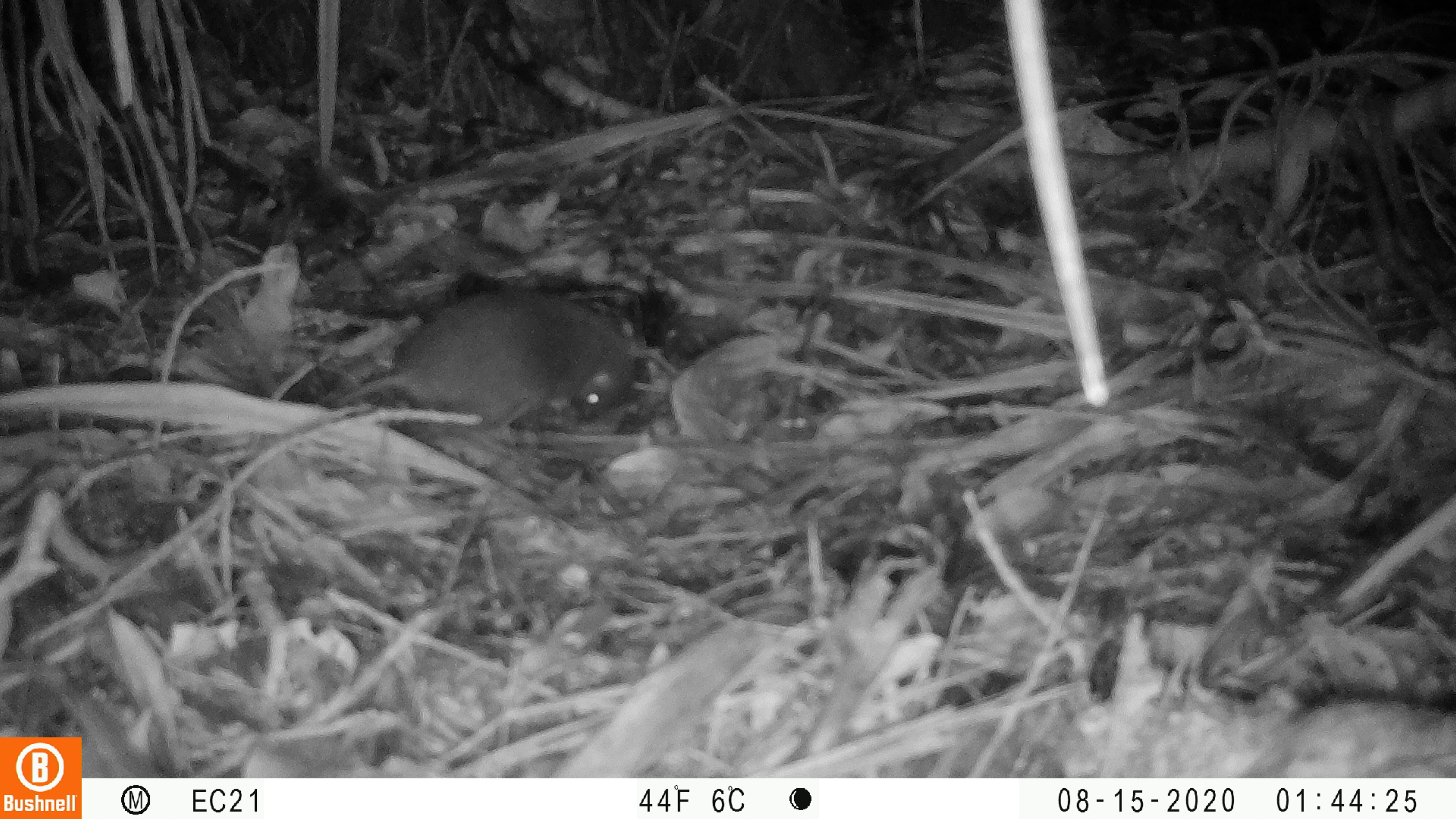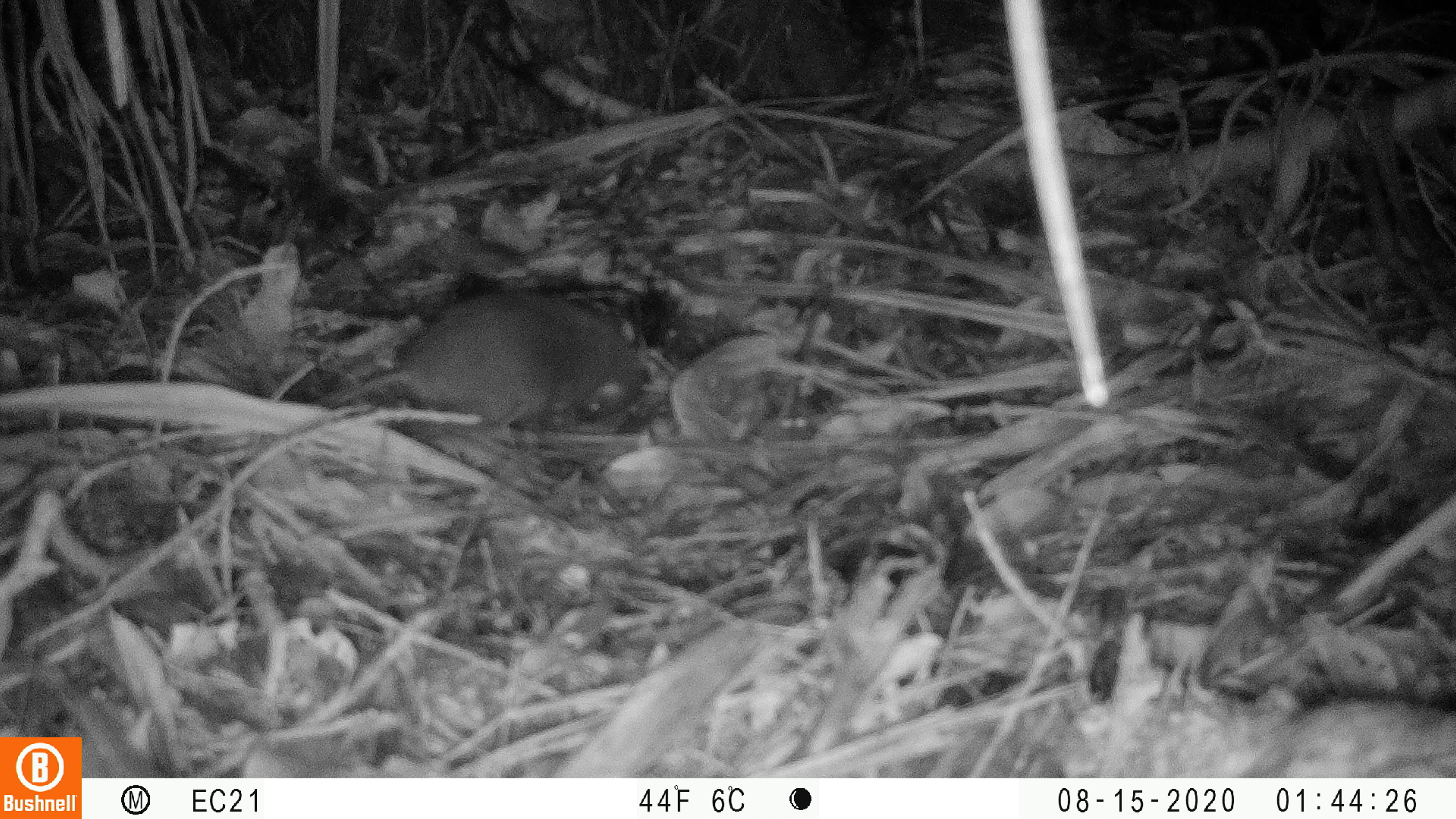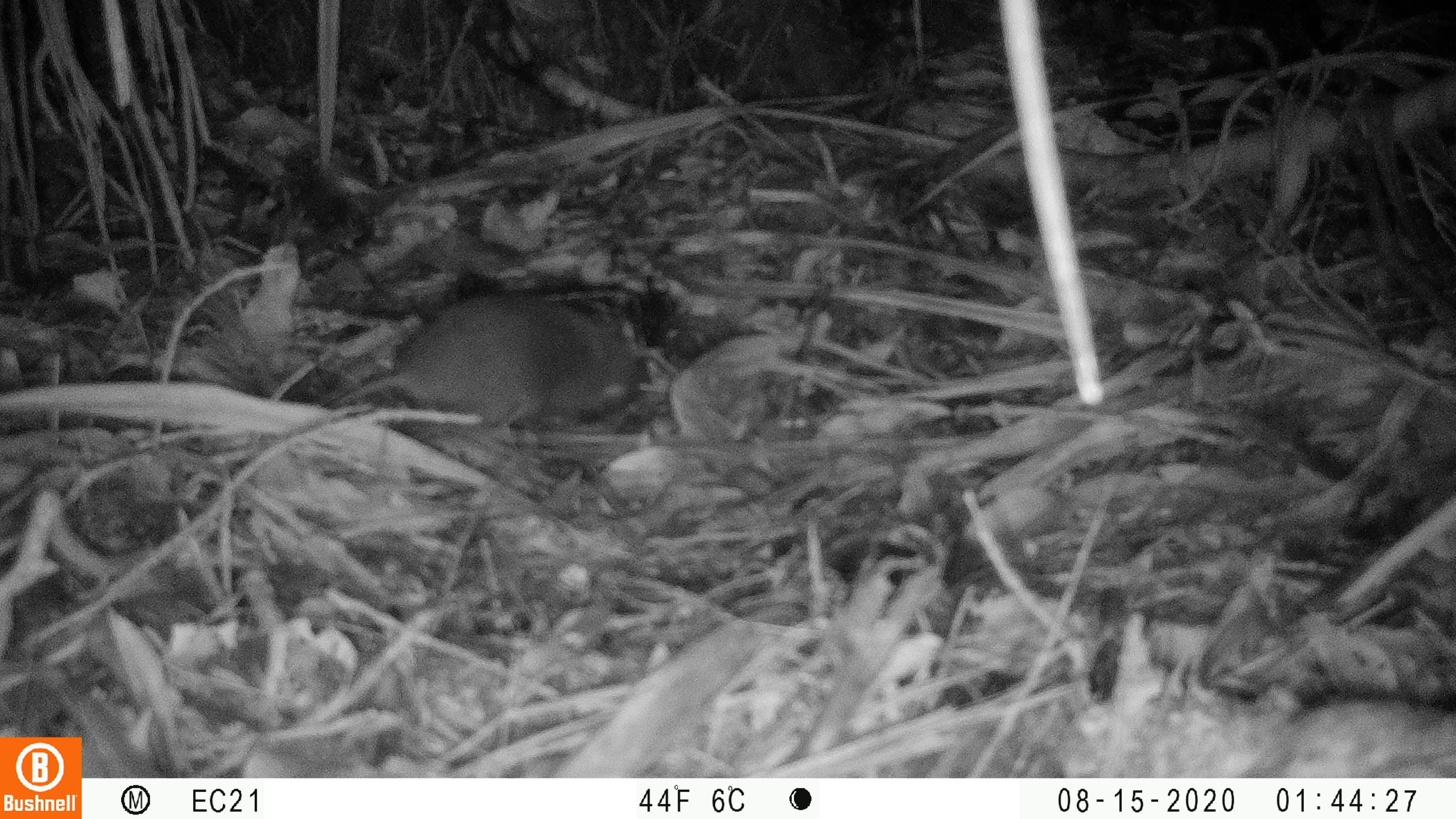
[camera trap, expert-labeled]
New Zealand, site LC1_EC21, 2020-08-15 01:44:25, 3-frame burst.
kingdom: Animalia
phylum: Chordata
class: Mammalia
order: Rodentia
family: Muridae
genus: Rattus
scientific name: Rattus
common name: rat